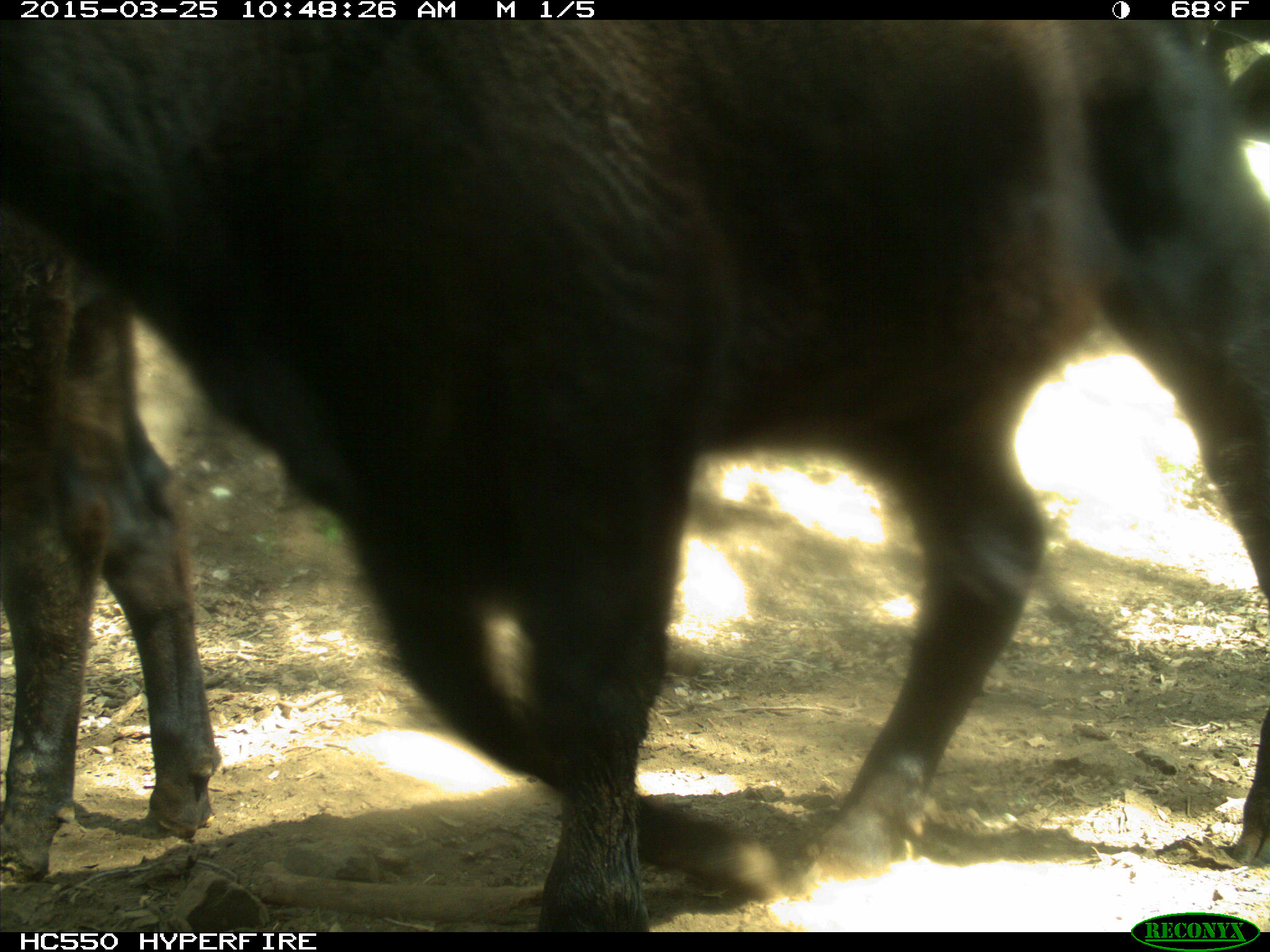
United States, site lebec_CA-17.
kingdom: Animalia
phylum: Chordata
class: Mammalia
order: Artiodactyla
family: Bovidae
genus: Bos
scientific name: Bos taurus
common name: domestic cow